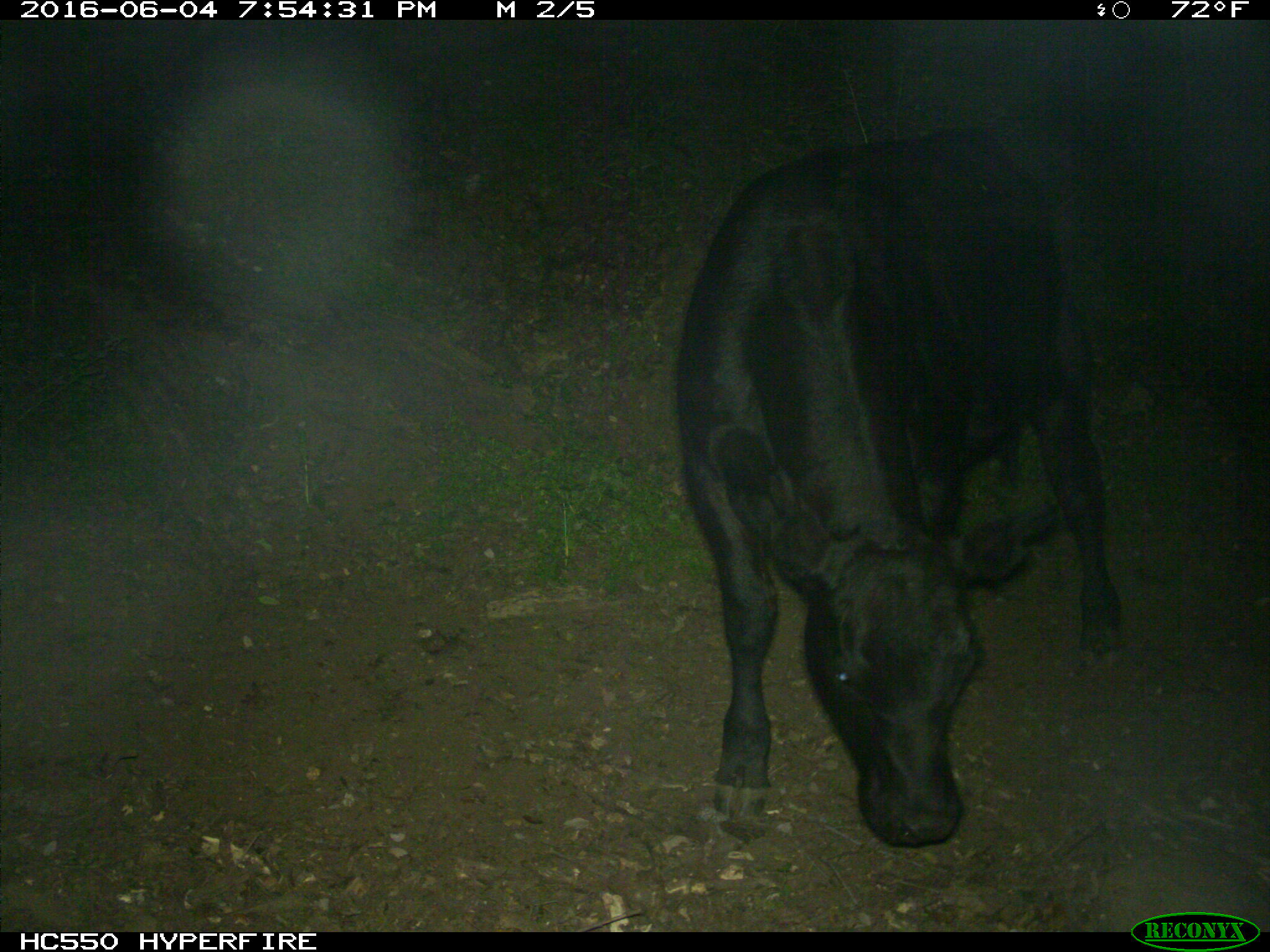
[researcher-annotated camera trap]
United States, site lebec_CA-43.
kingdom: Animalia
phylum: Chordata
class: Mammalia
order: Artiodactyla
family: Bovidae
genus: Bos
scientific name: Bos taurus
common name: domestic cow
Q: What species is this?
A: Bos taurus (domestic cow).